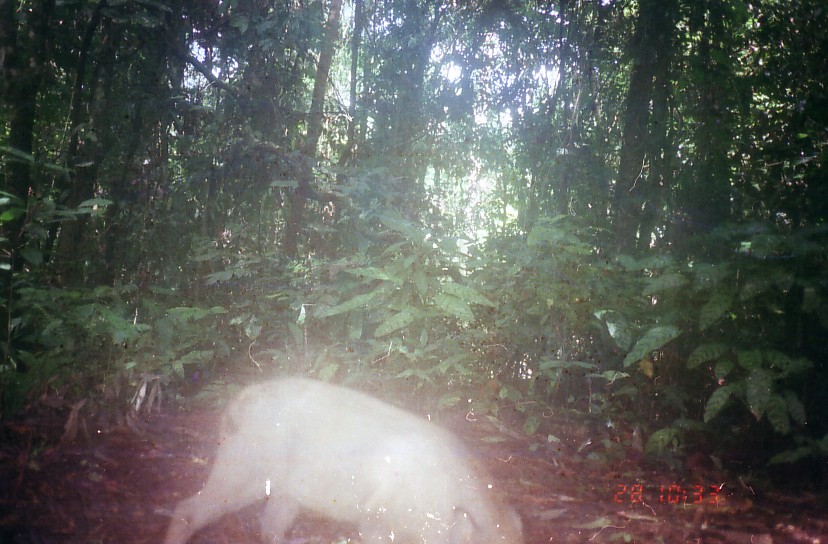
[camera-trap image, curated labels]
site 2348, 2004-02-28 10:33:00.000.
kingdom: Animalia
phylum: Chordata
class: Mammalia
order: Artiodactyla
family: Suidae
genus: Sus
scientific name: Sus scrofa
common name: wild boar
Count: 1.